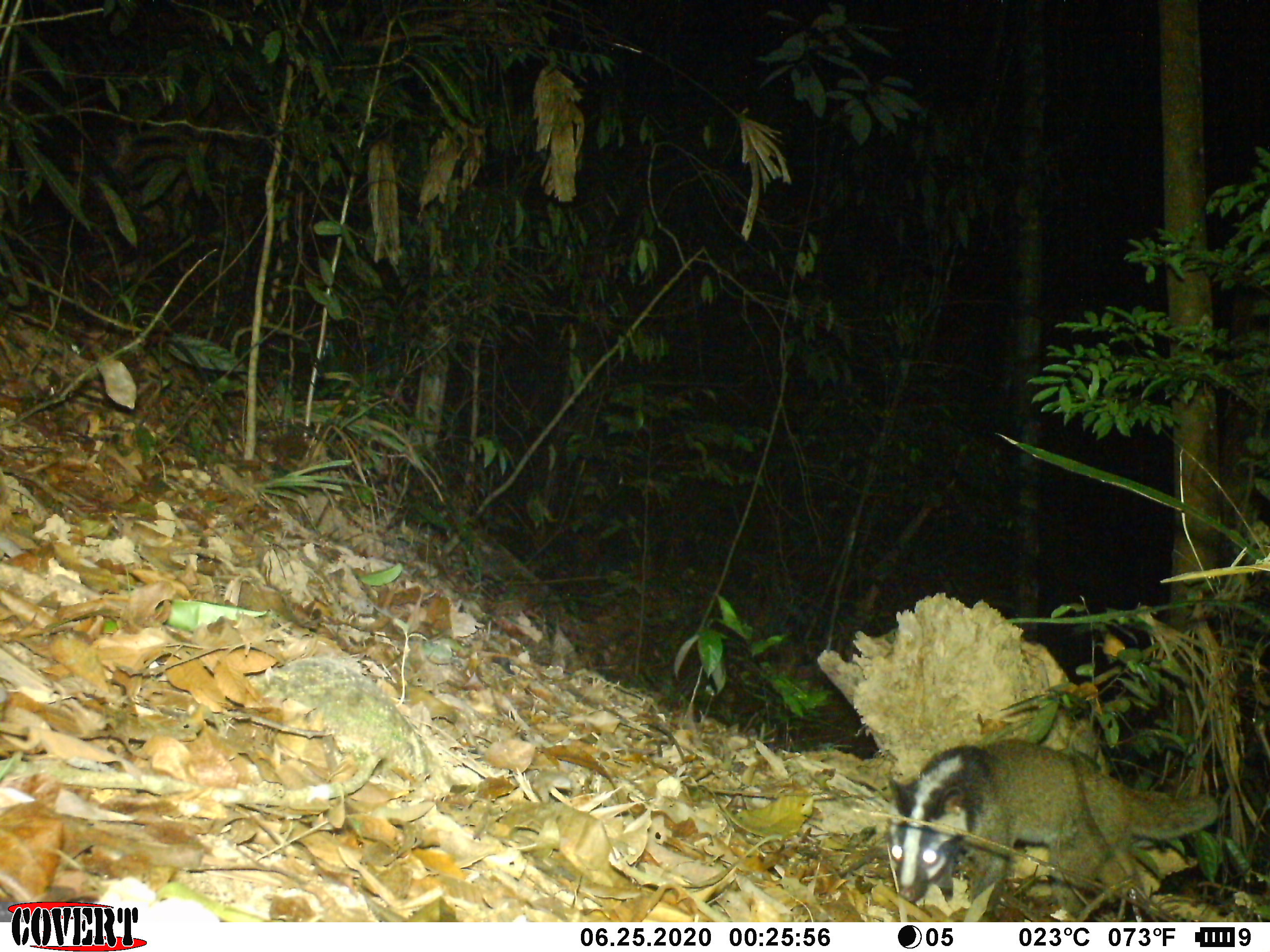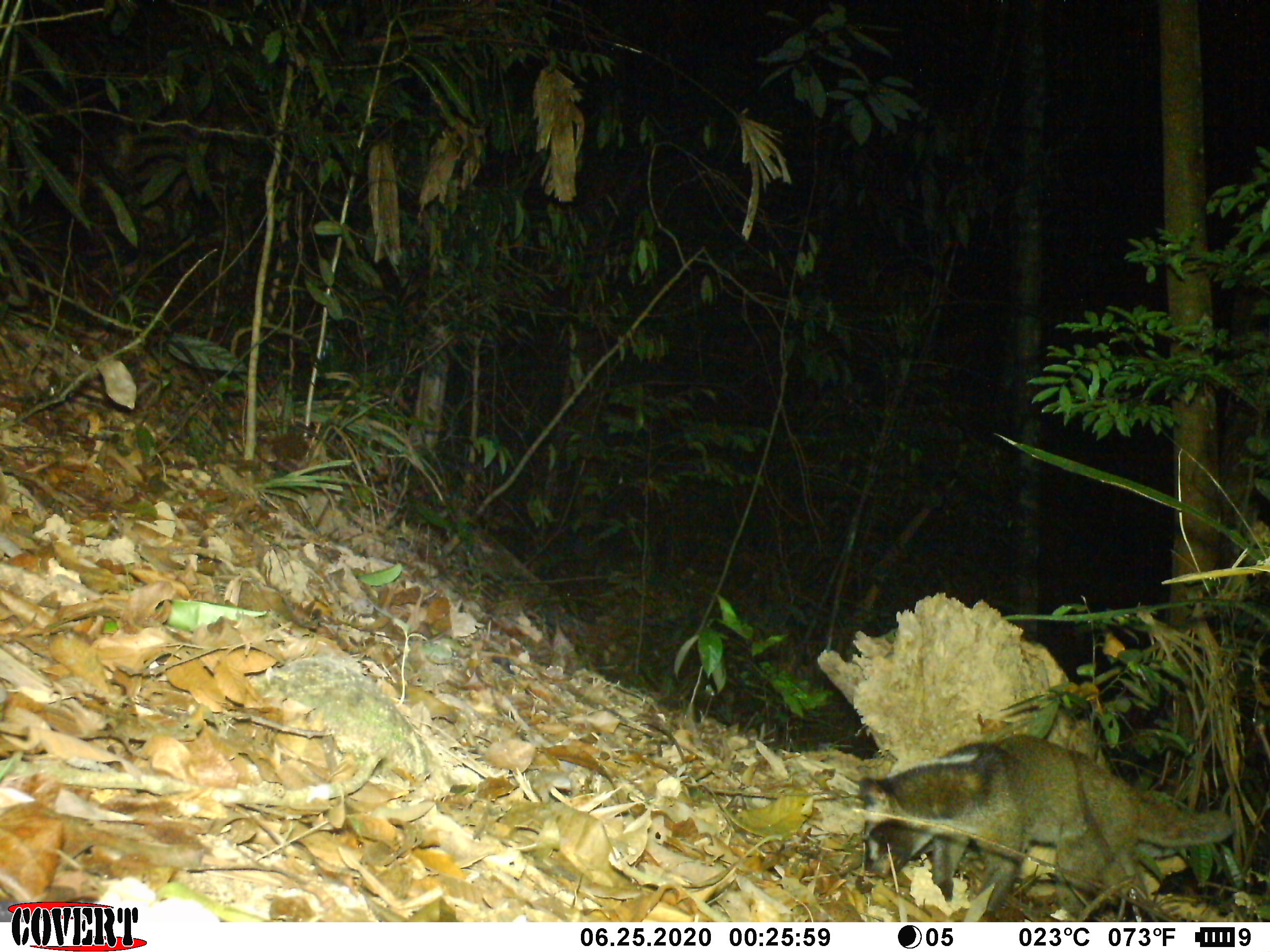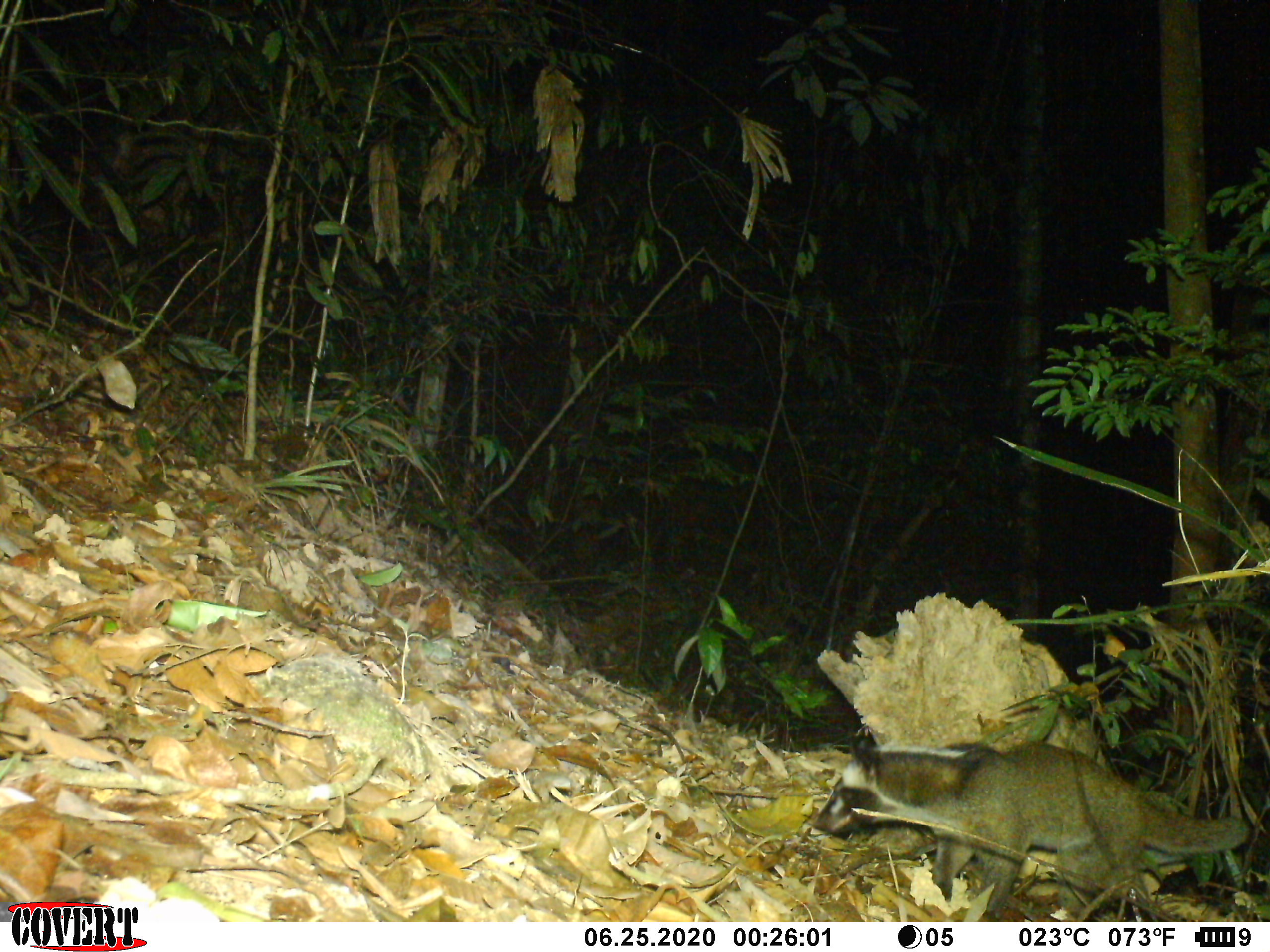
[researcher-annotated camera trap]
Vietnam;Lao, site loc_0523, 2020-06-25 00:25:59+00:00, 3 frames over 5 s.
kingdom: Animalia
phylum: Chordata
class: Mammalia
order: Carnivora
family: Viverridae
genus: Paguma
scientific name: Paguma larvata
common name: masked palm civet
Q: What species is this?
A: Masked palm civet (Paguma larvata).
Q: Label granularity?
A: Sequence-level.